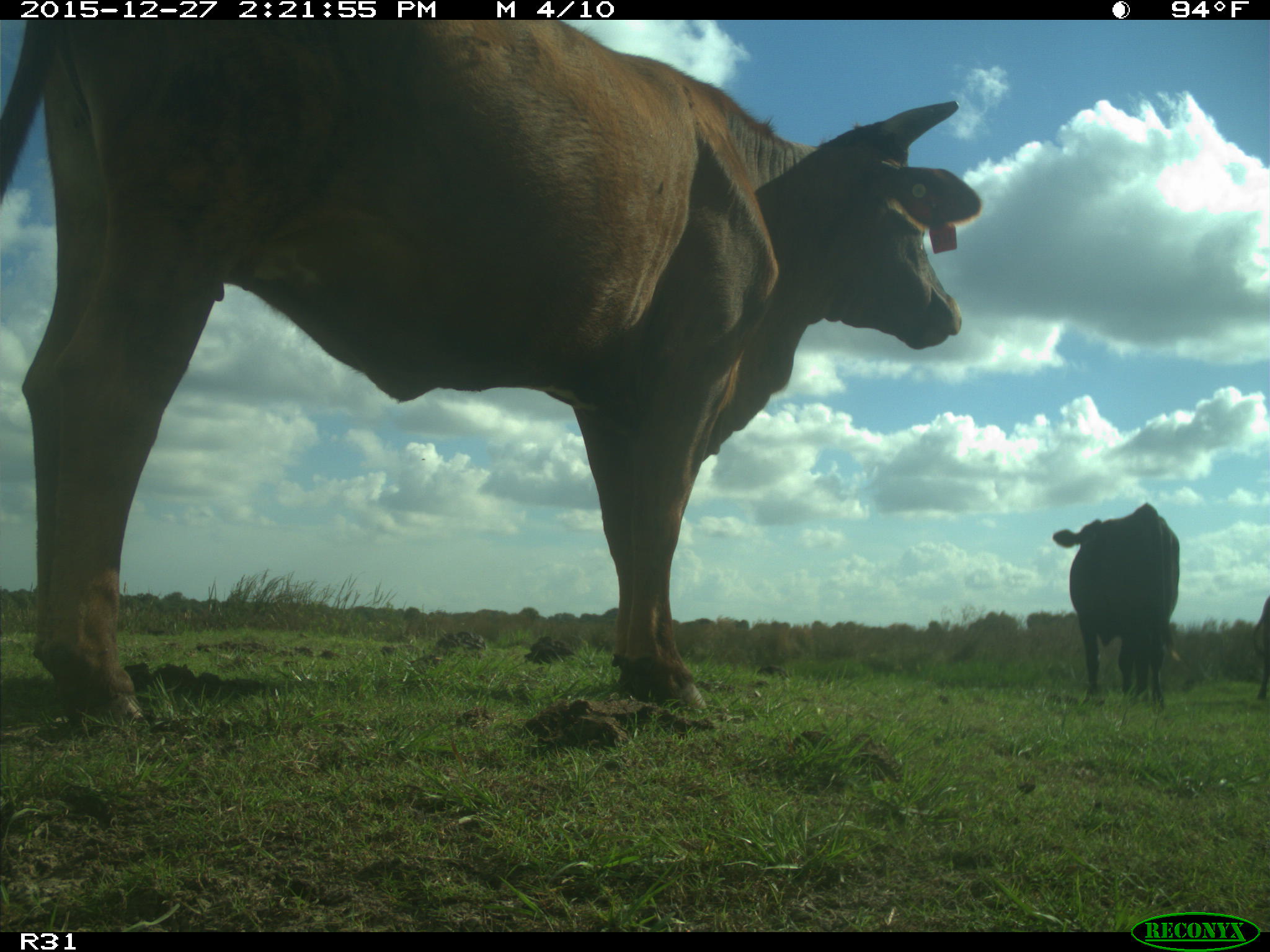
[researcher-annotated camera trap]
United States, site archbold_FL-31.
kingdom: Animalia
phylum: Chordata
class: Mammalia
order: Artiodactyla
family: Bovidae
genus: Bos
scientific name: Bos taurus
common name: domestic cow